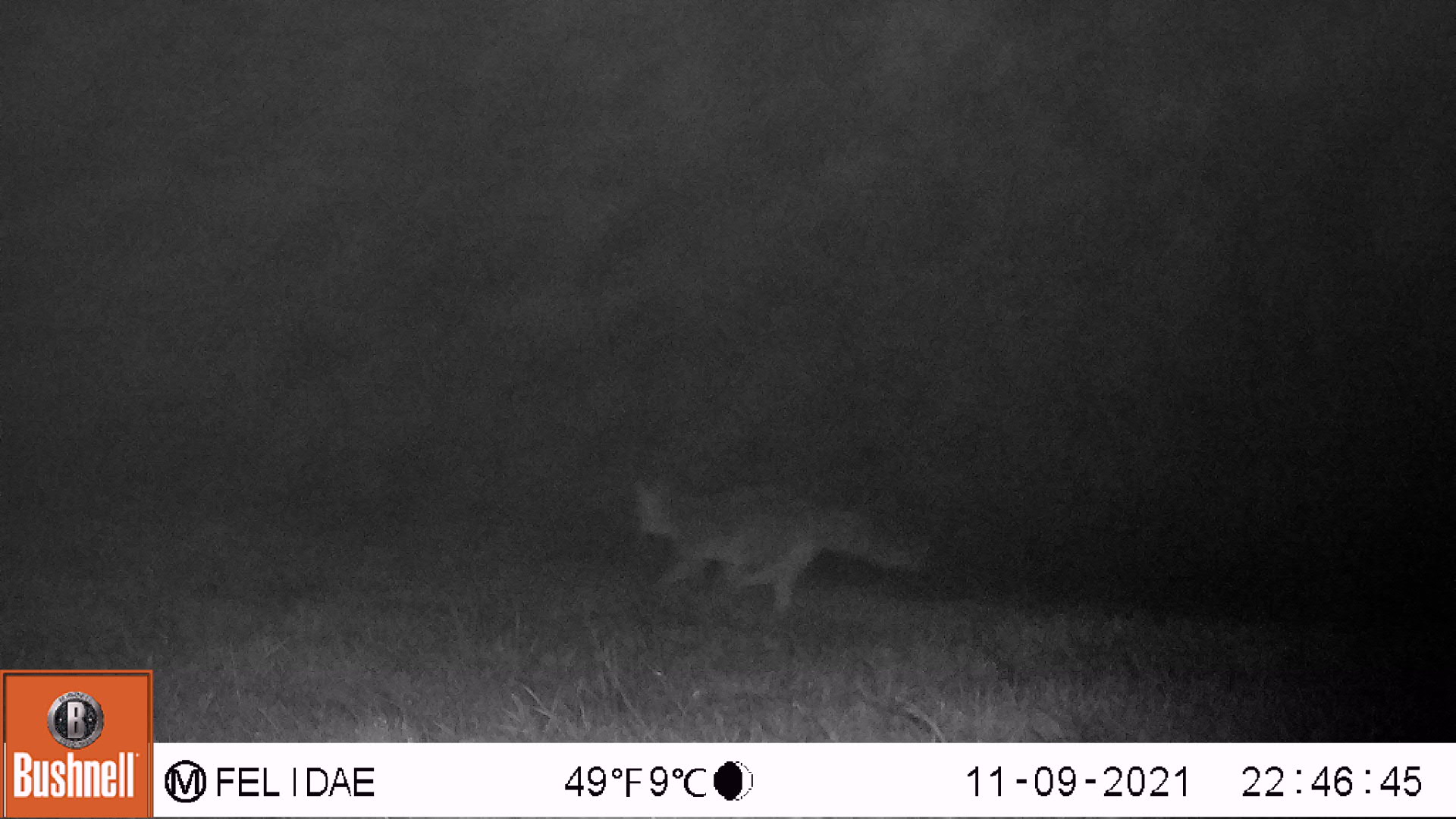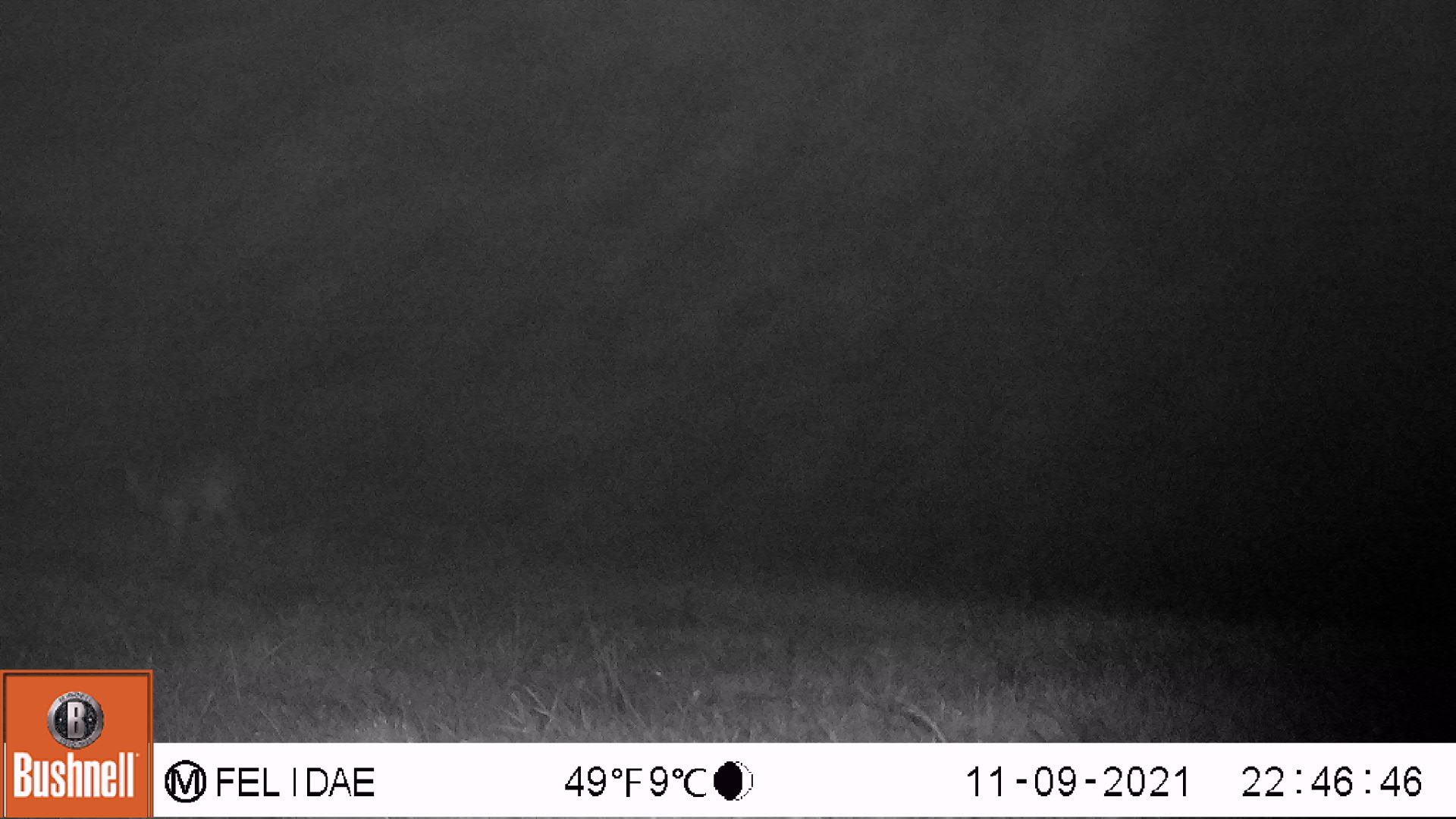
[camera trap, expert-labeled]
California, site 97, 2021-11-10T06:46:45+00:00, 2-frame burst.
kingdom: Animalia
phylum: Chordata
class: Mammalia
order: Carnivora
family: Canidae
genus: Urocyon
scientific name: Urocyon cinereoargenteus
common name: gray fox